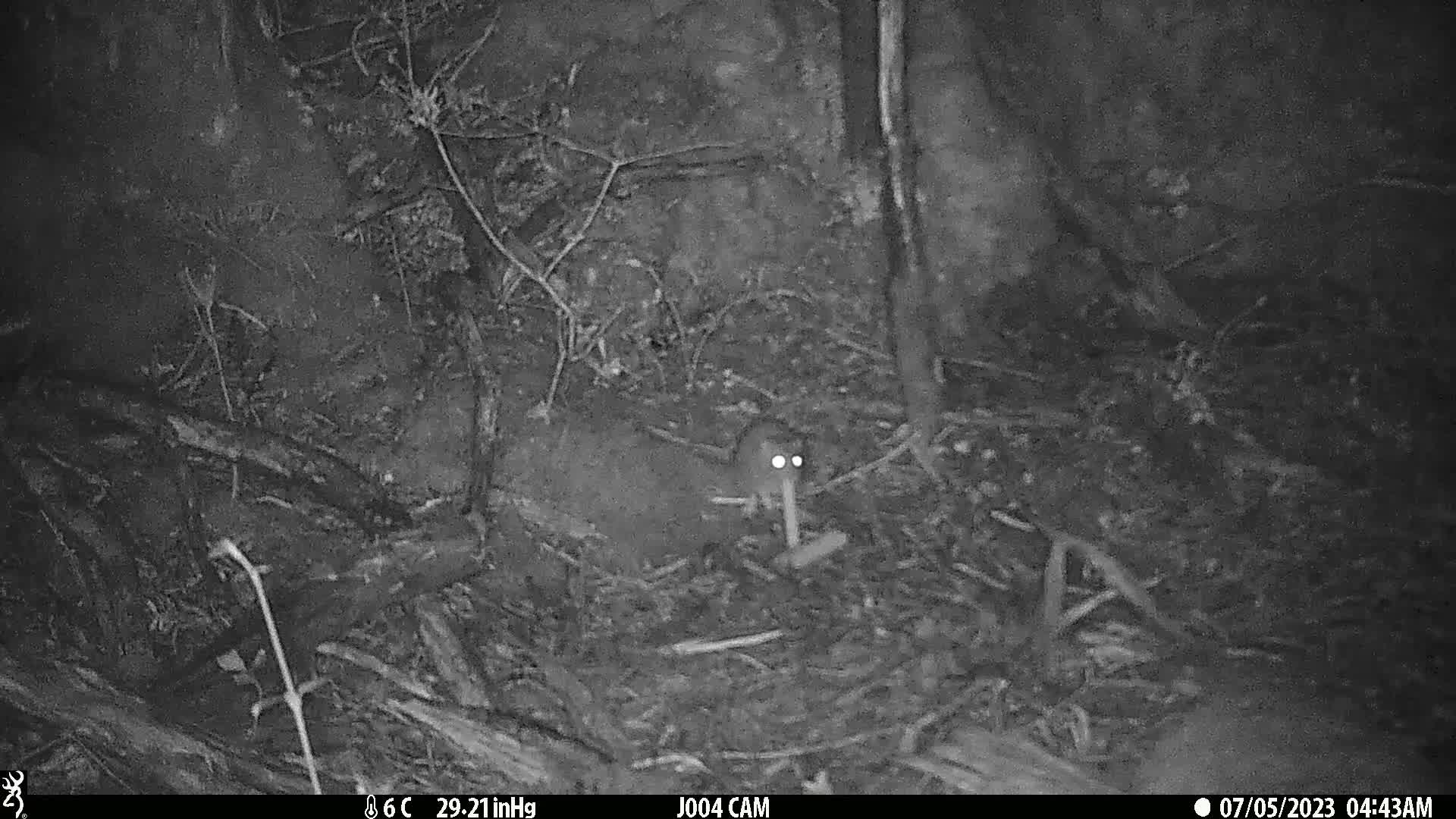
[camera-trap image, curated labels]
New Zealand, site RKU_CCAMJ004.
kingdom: Animalia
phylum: Chordata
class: Mammalia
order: Rodentia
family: Muridae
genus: Rattus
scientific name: Rattus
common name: rat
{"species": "rat (Rattus)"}